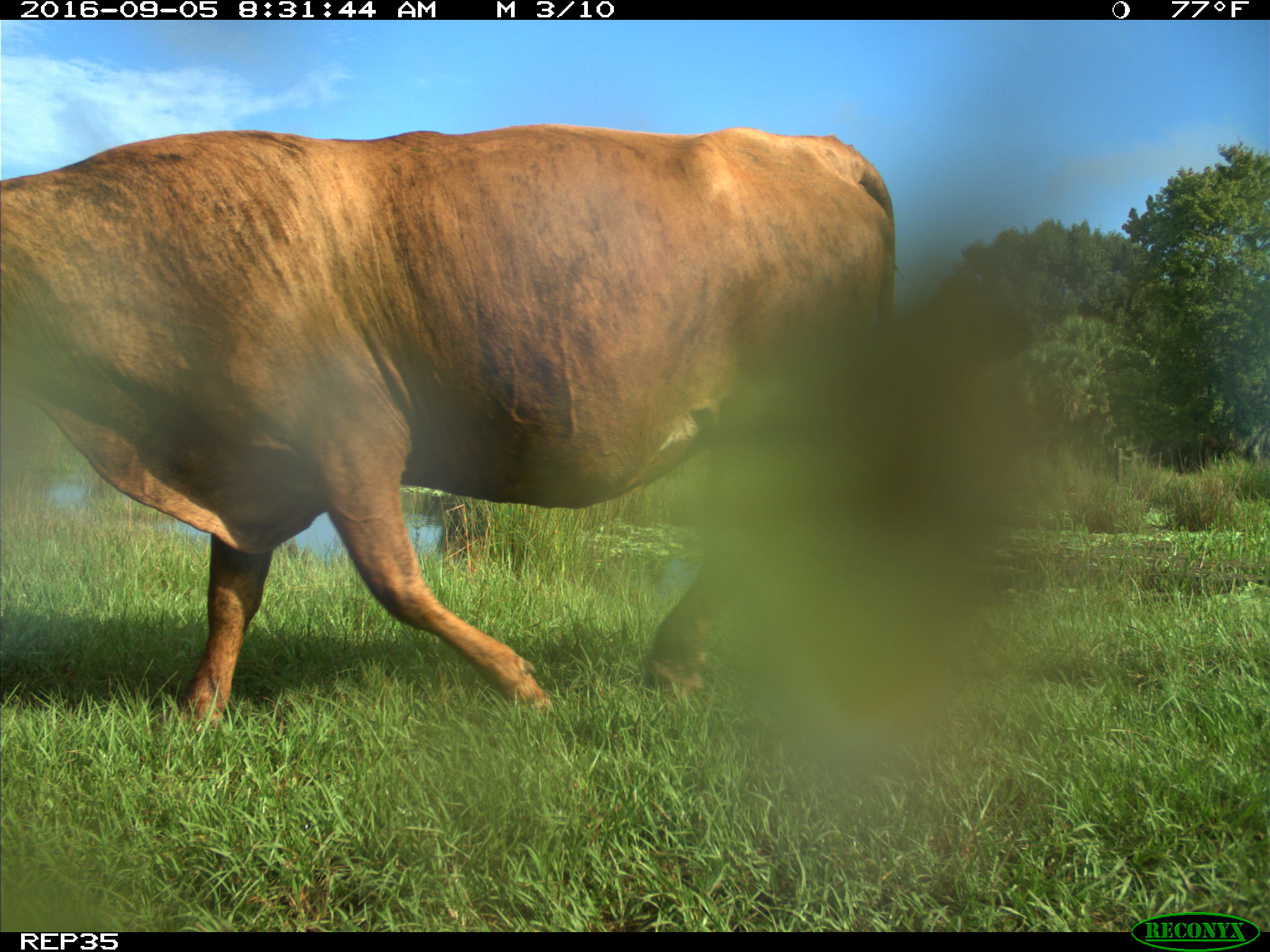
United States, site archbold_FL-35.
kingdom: Animalia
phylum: Chordata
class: Mammalia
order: Artiodactyla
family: Bovidae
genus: Bos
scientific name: Bos taurus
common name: domestic cow